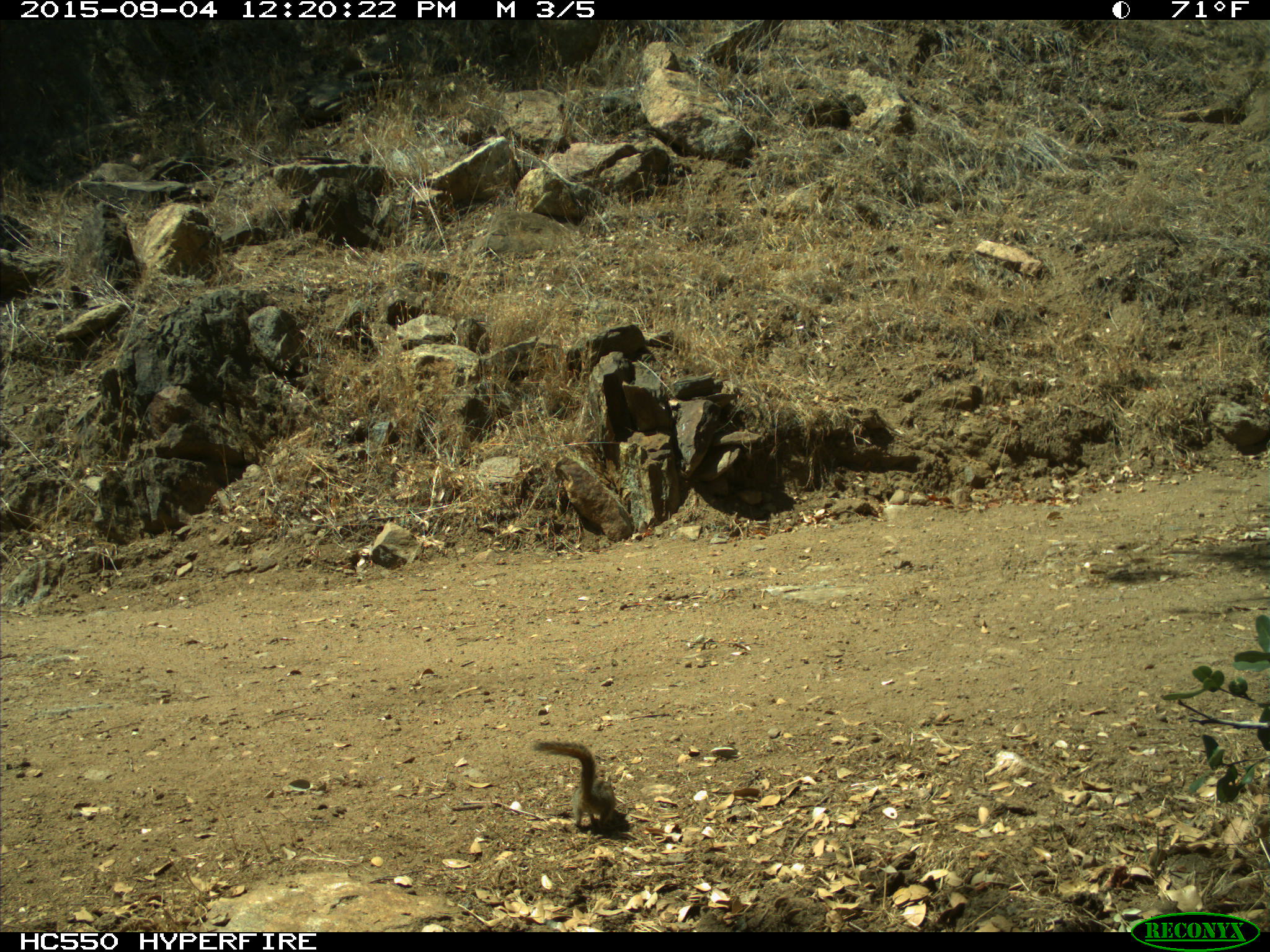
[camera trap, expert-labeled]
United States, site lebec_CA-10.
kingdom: Animalia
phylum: Chordata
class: Mammalia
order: Rodentia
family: Sciuridae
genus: Tamias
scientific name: Tamias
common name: chipmunk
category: unidentified chipmunk